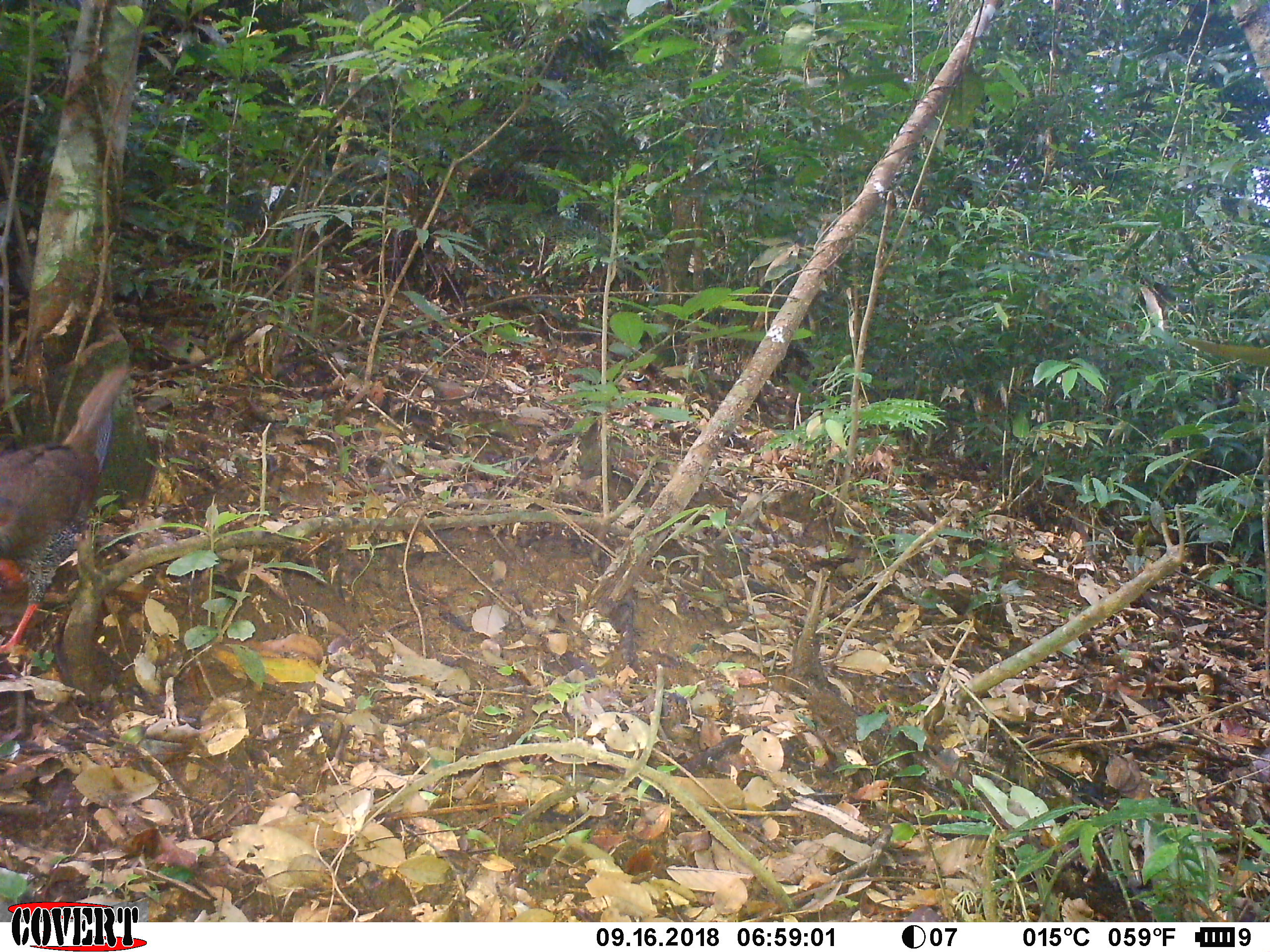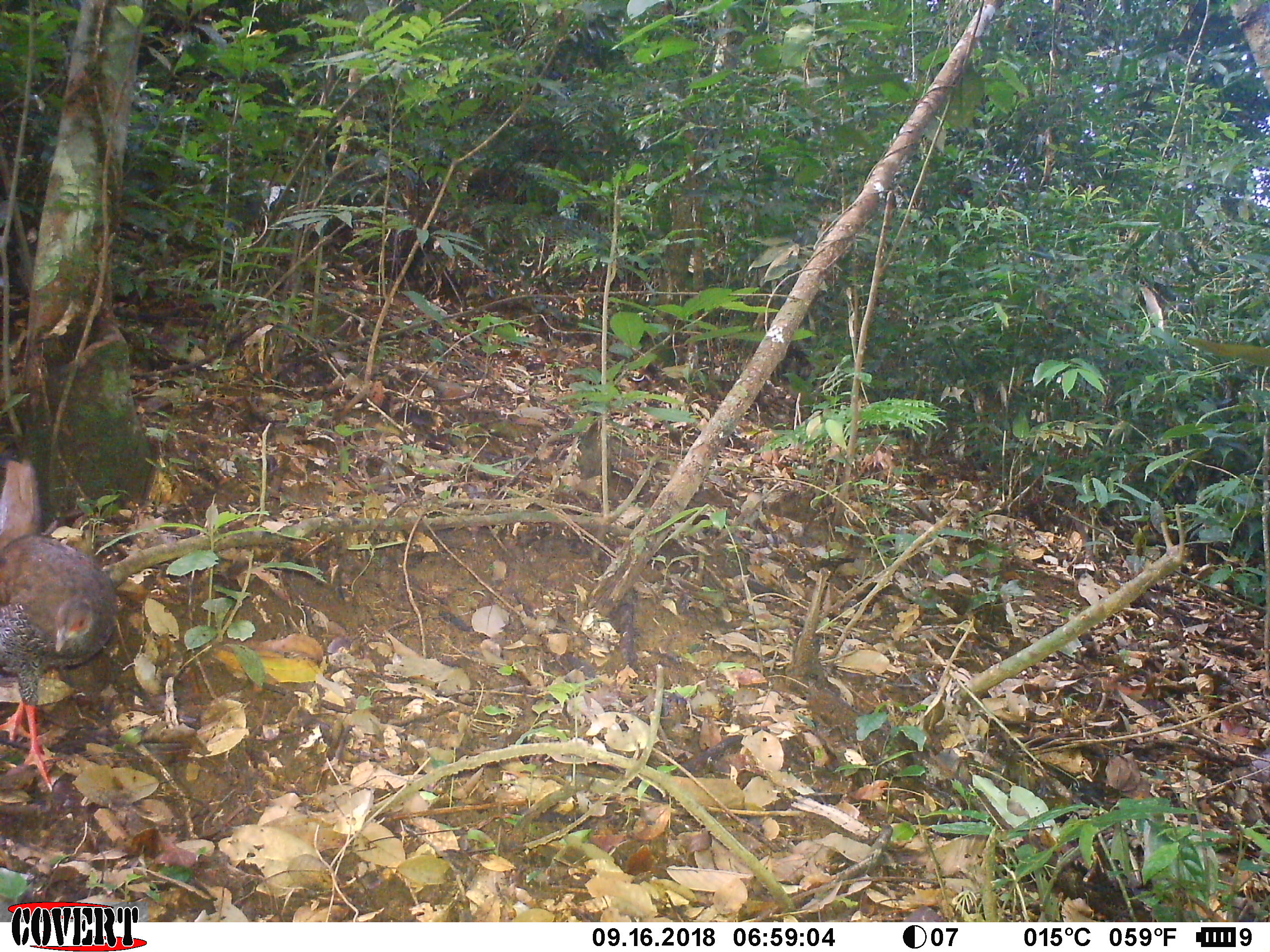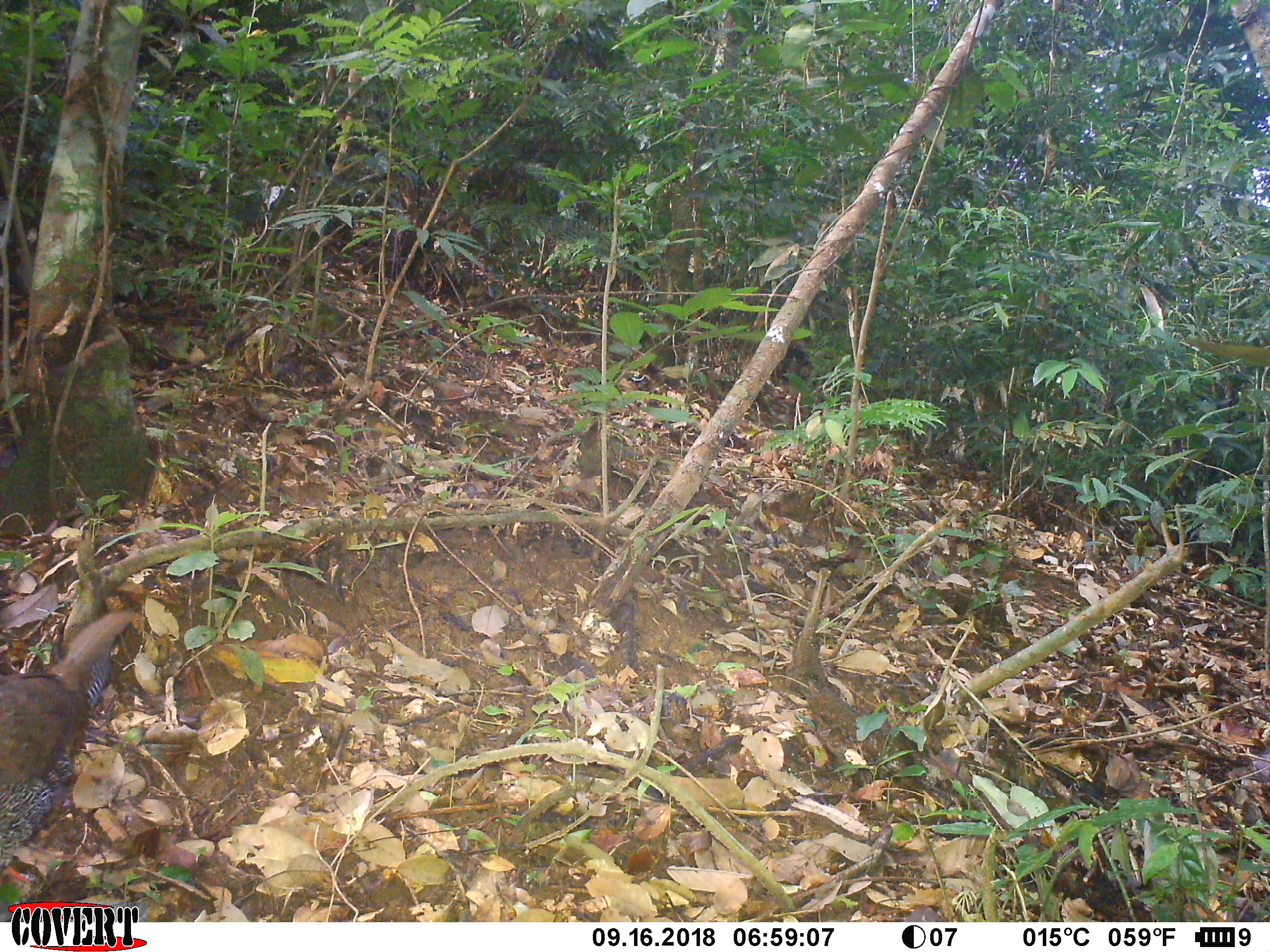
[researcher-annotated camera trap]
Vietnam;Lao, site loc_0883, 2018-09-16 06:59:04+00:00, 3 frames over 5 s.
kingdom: Animalia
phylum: Chordata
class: Aves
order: Galliformes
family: Phasianidae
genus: Lophura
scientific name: Lophura nycthemera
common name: silver pheasant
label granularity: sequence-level